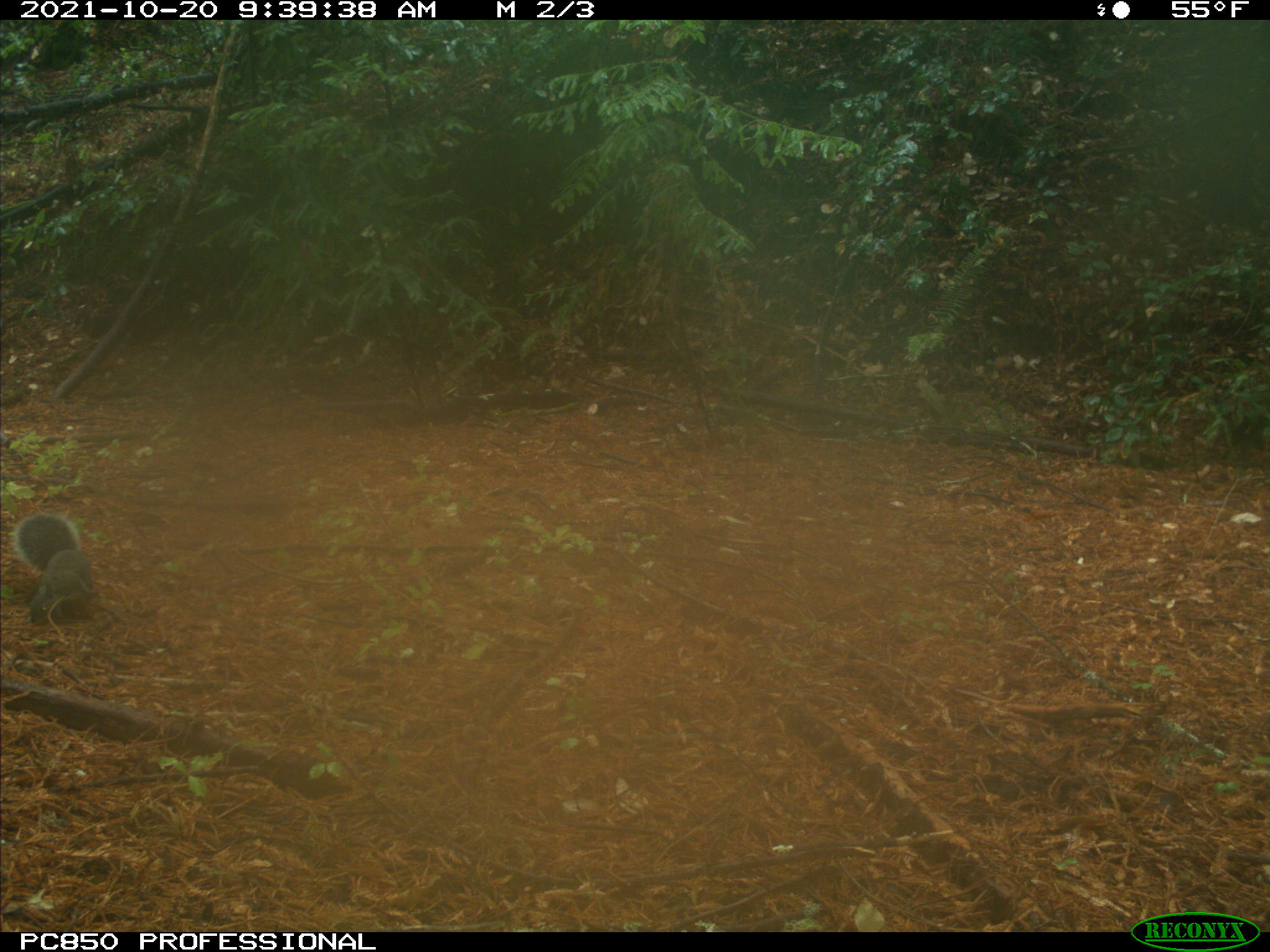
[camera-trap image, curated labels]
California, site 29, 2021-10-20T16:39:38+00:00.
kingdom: Animalia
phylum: Chordata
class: Mammalia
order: Rodentia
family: Sciuridae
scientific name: Sciuridae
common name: squirrel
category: unknown squirrel